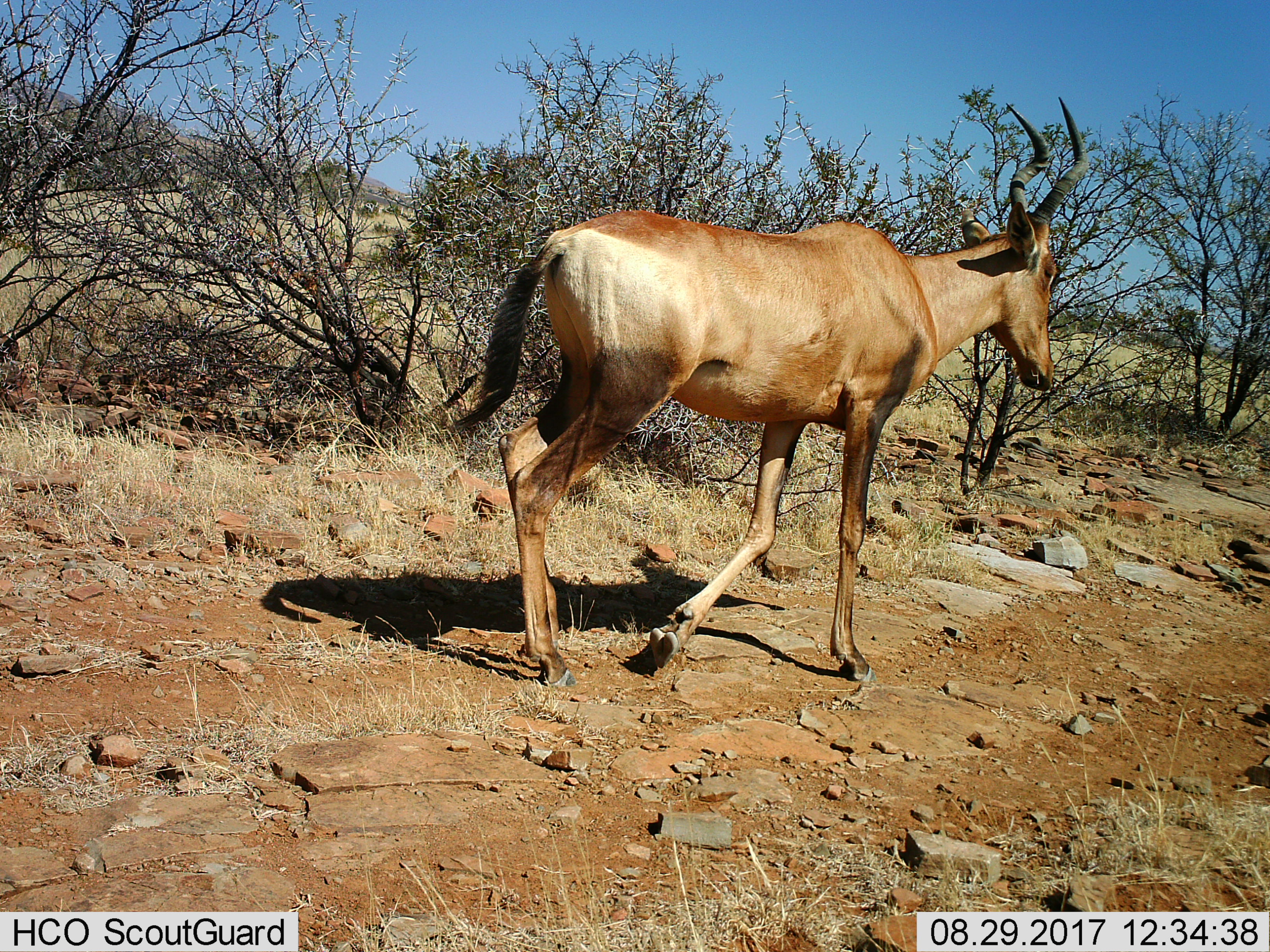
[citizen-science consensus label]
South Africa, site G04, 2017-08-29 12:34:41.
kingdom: Animalia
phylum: Chordata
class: Mammalia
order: Artiodactyla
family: Bovidae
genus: Alcelaphus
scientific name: Alcelaphus buselaphus caama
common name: red hartebeest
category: hartebeestred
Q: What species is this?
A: Hartebeestred (red hartebeest) (Alcelaphus buselaphus caama).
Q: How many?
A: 1.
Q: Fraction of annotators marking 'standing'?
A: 0%.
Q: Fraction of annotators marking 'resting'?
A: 0%.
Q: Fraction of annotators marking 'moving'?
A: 100%.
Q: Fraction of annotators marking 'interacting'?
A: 0%.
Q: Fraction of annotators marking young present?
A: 0%.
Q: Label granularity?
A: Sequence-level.